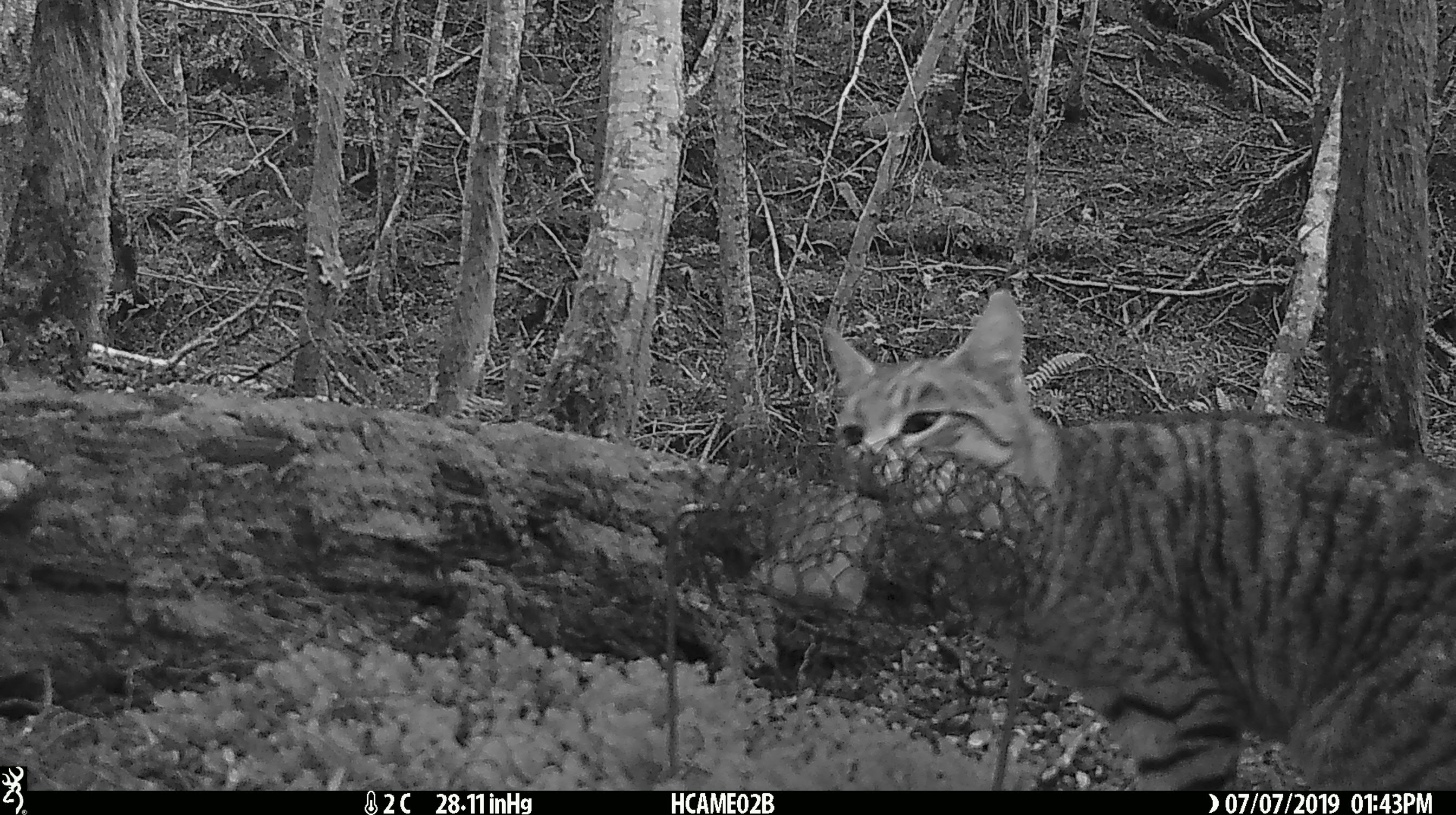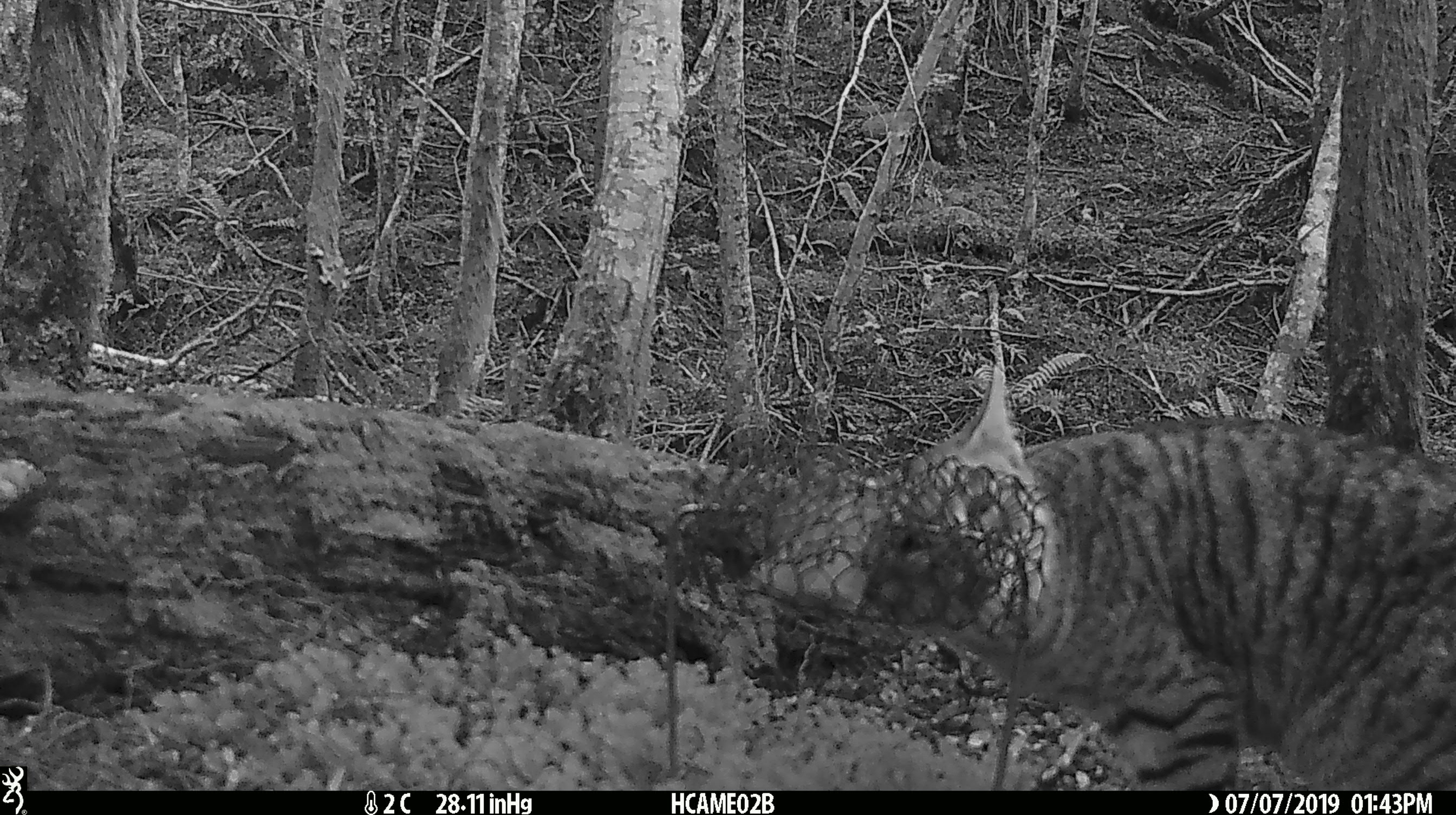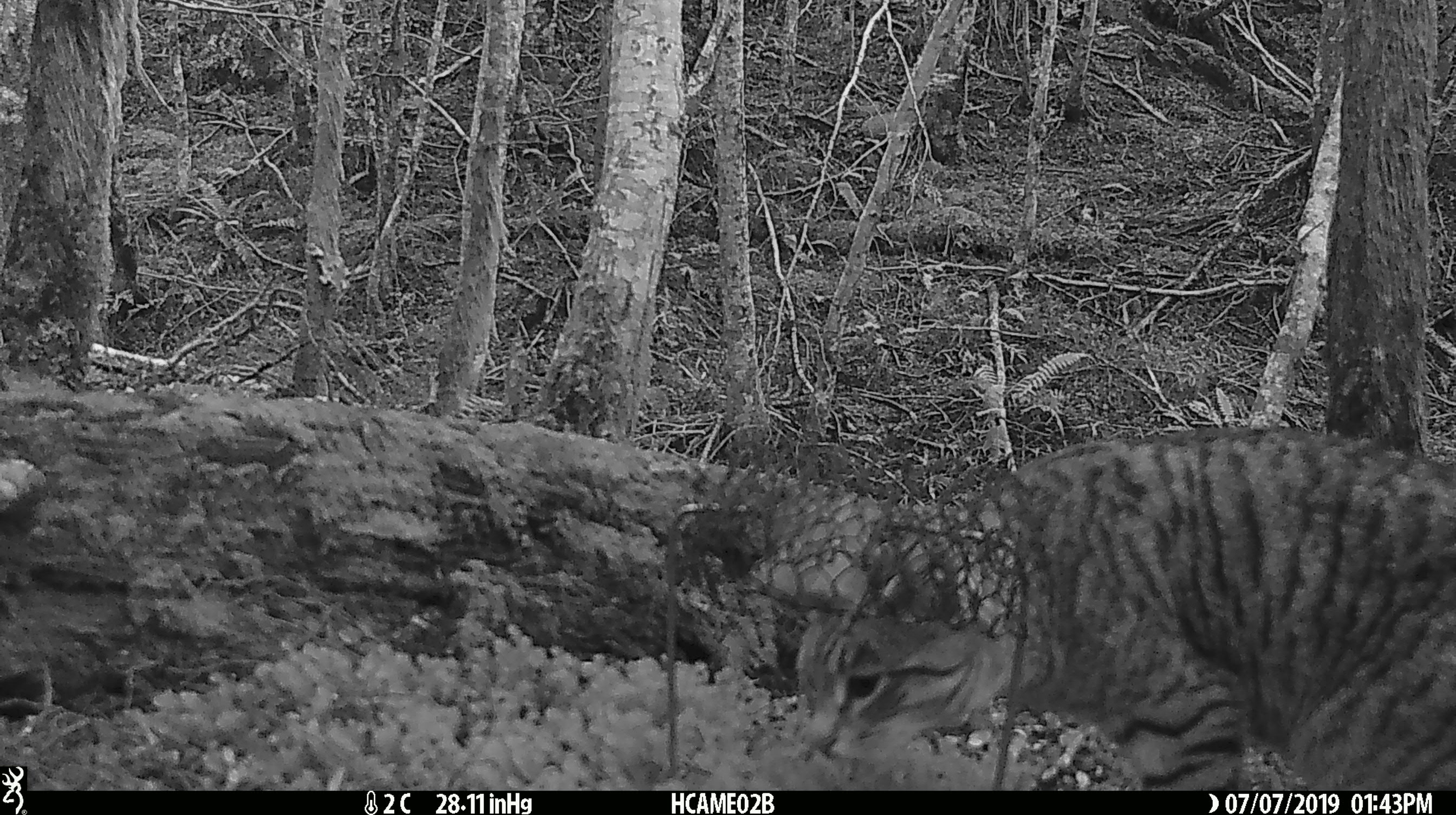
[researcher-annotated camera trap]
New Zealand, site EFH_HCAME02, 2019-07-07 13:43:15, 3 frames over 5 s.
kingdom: Animalia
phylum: Chordata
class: Mammalia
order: Carnivora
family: Felidae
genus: Felis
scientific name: Felis catus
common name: domestic cat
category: cat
Cat (domestic cat) (Felis catus).